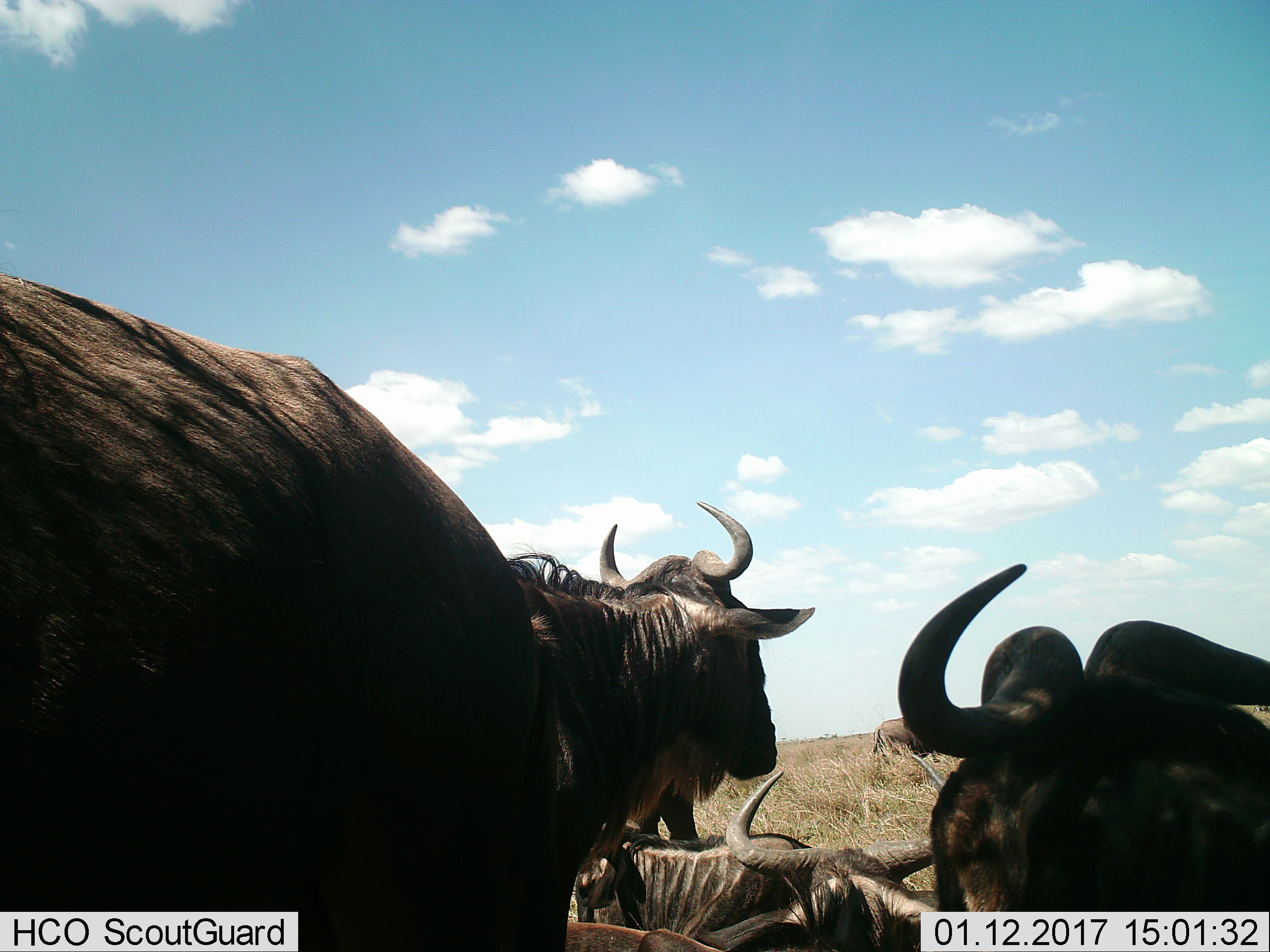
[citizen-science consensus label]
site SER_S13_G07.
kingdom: Animalia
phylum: Chordata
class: Mammalia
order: Artiodactyla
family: Bovidae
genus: Connochaetes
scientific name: Connochaetes taurinus taurinus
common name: blue wildebeest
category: wildebeestblue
Wildebeestblue (blue wildebeest) (Connochaetes taurinus taurinus), count 5. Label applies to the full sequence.